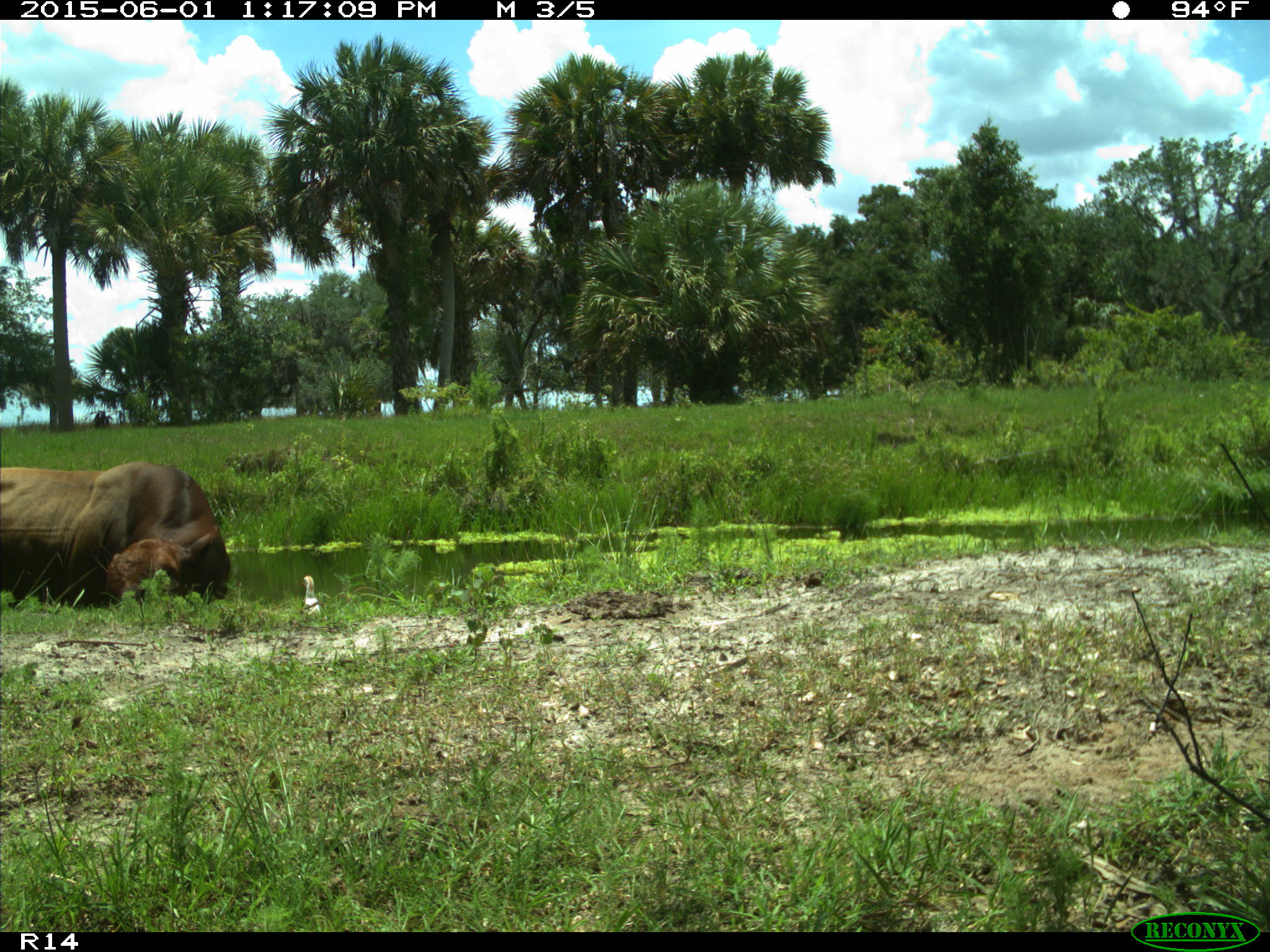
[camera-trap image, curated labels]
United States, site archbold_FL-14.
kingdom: Animalia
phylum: Chordata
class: Mammalia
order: Artiodactyla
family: Bovidae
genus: Bos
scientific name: Bos taurus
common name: domestic cow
Bos taurus (domestic cow).